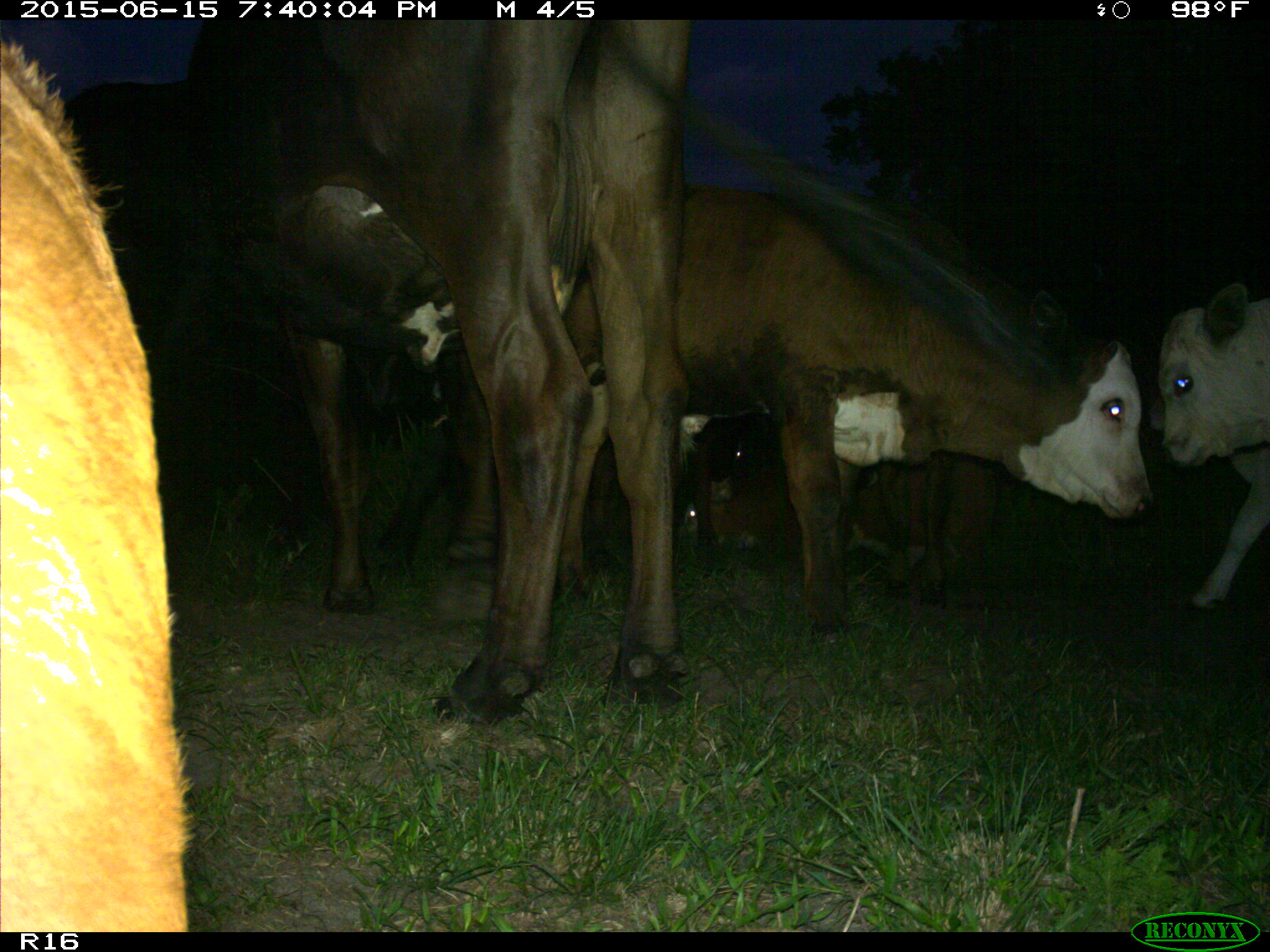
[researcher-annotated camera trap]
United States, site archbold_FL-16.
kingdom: Animalia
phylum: Chordata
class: Mammalia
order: Artiodactyla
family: Bovidae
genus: Bos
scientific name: Bos taurus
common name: domestic cow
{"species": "Bos taurus (domestic cow)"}